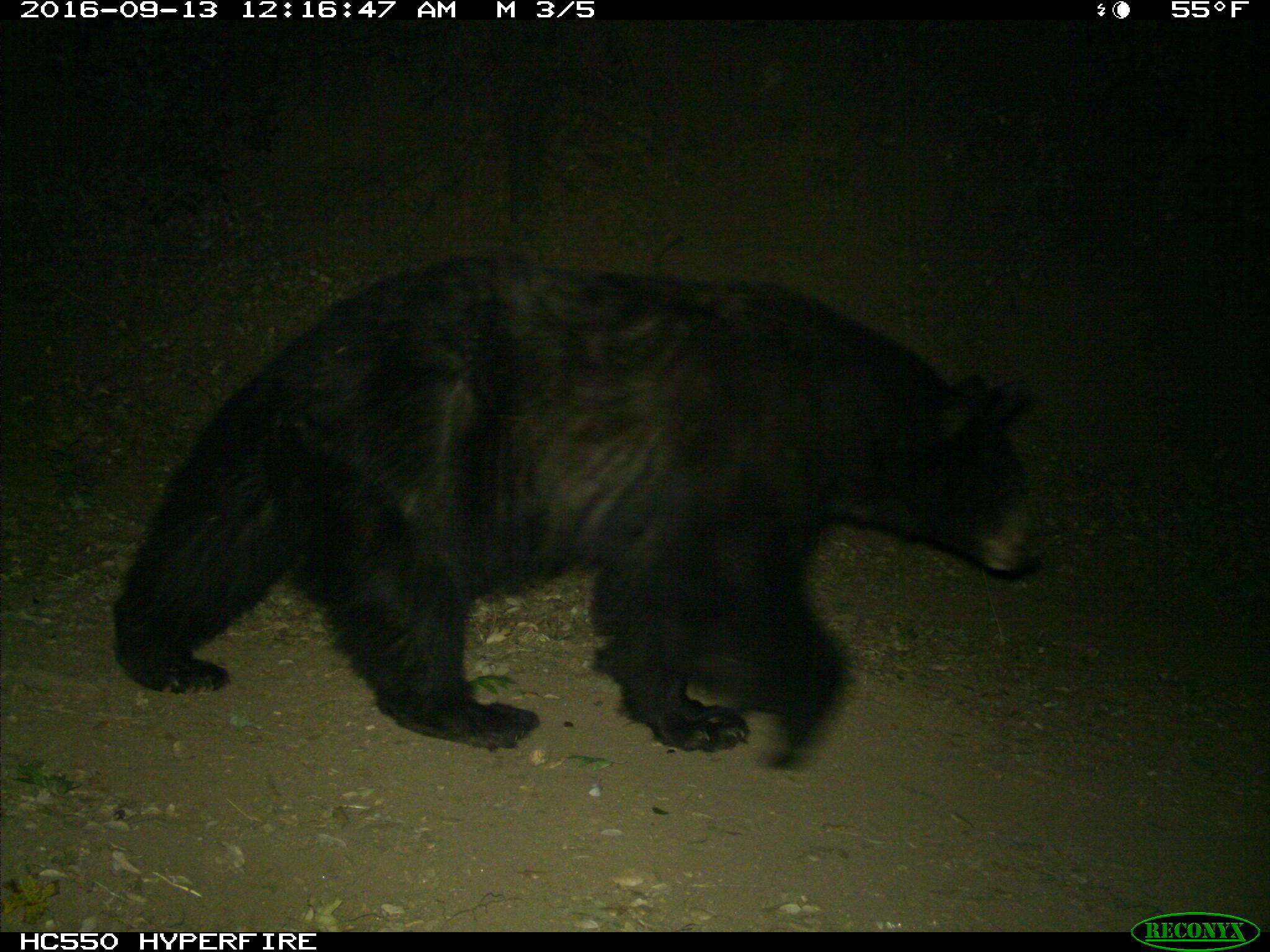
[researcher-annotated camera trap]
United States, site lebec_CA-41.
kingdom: Animalia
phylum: Chordata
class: Mammalia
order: Carnivora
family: Ursidae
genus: Ursus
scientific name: Ursus americanus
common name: american black bear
Ursus americanus (american black bear).